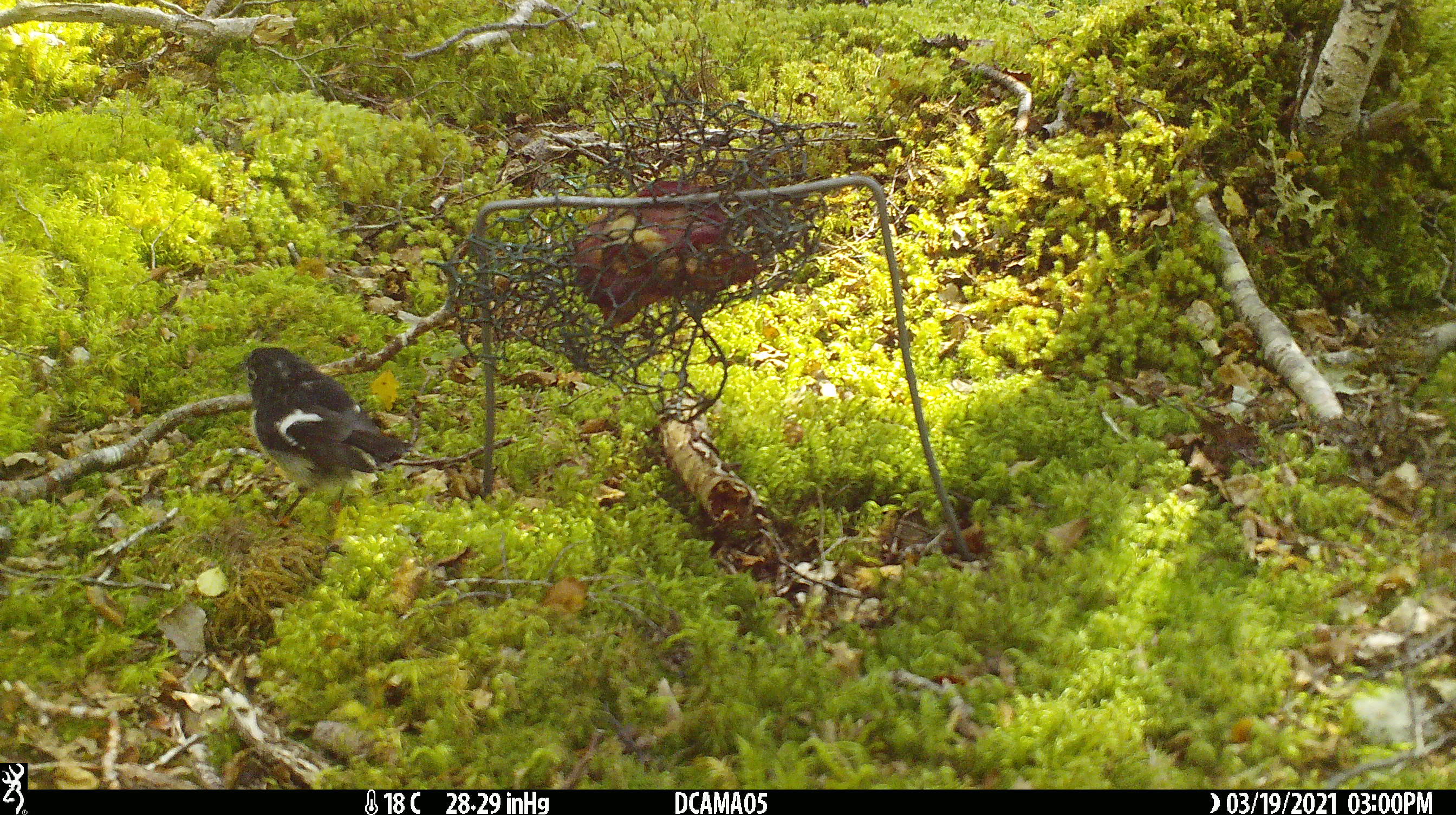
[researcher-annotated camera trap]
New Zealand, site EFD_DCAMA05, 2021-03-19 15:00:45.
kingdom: Animalia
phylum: Chordata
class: Aves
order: Passeriformes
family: Petroicidae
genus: Petroica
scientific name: Petroica macrocephala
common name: tomtit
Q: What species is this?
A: Tomtit (Petroica macrocephala).